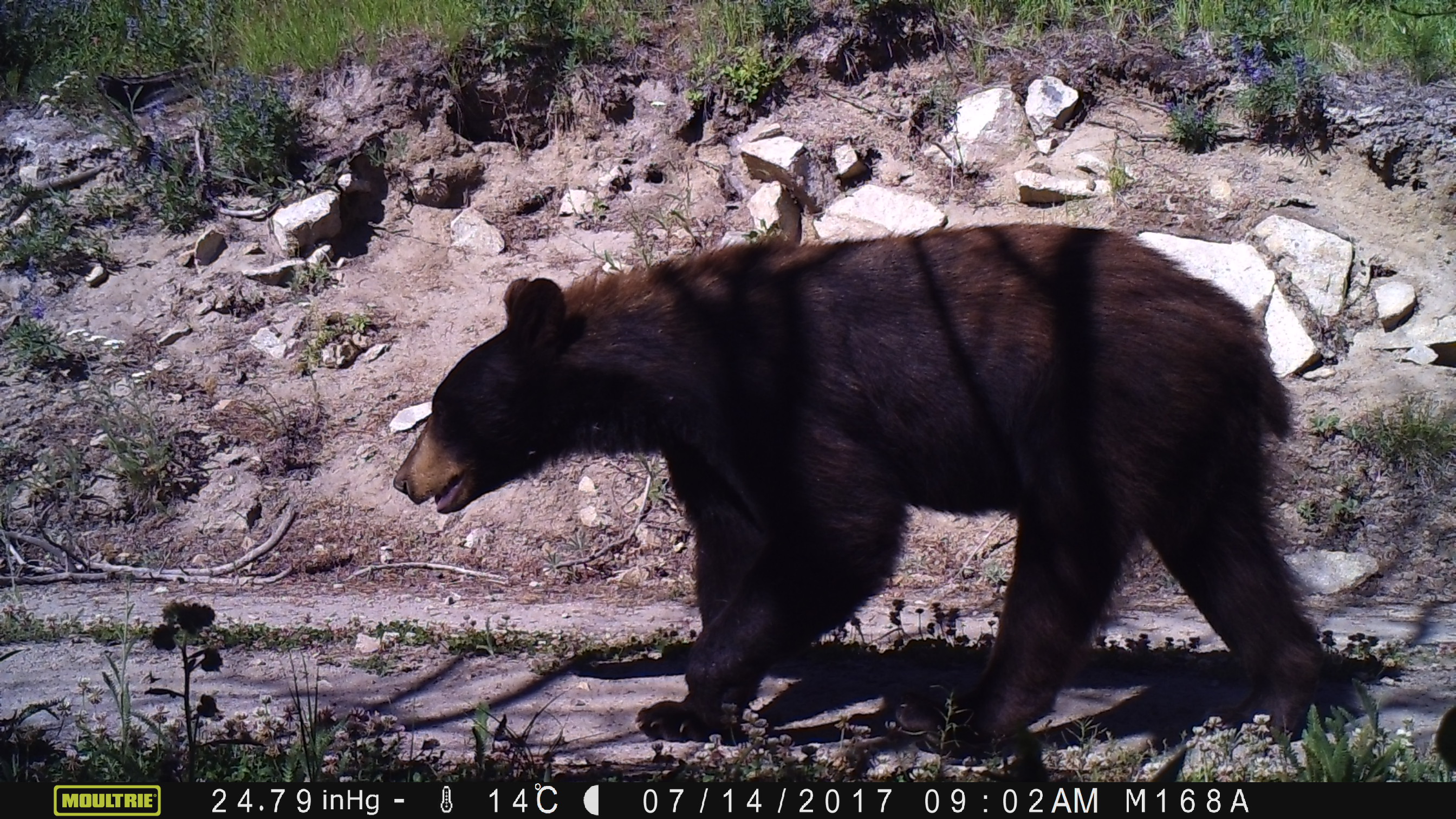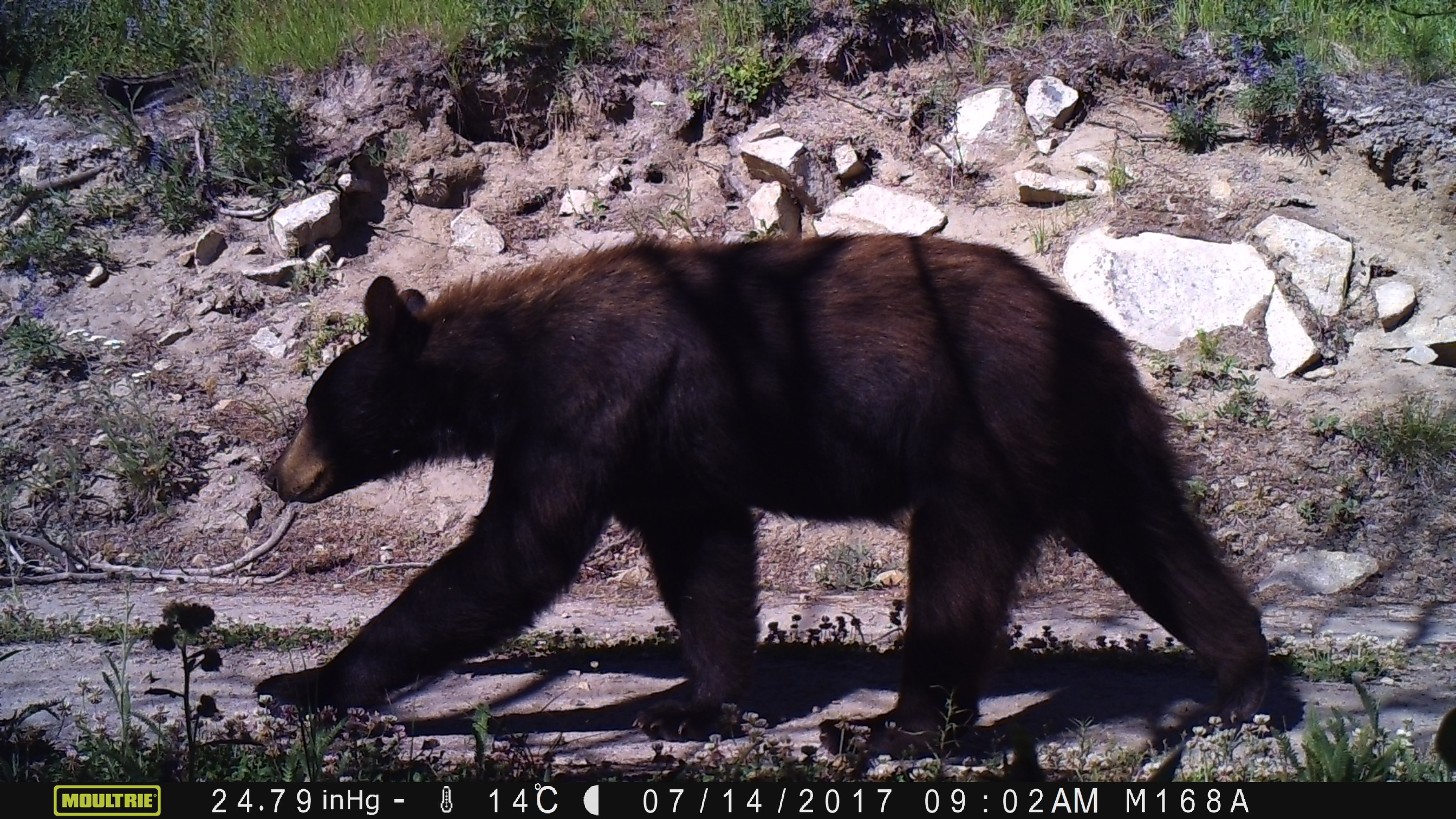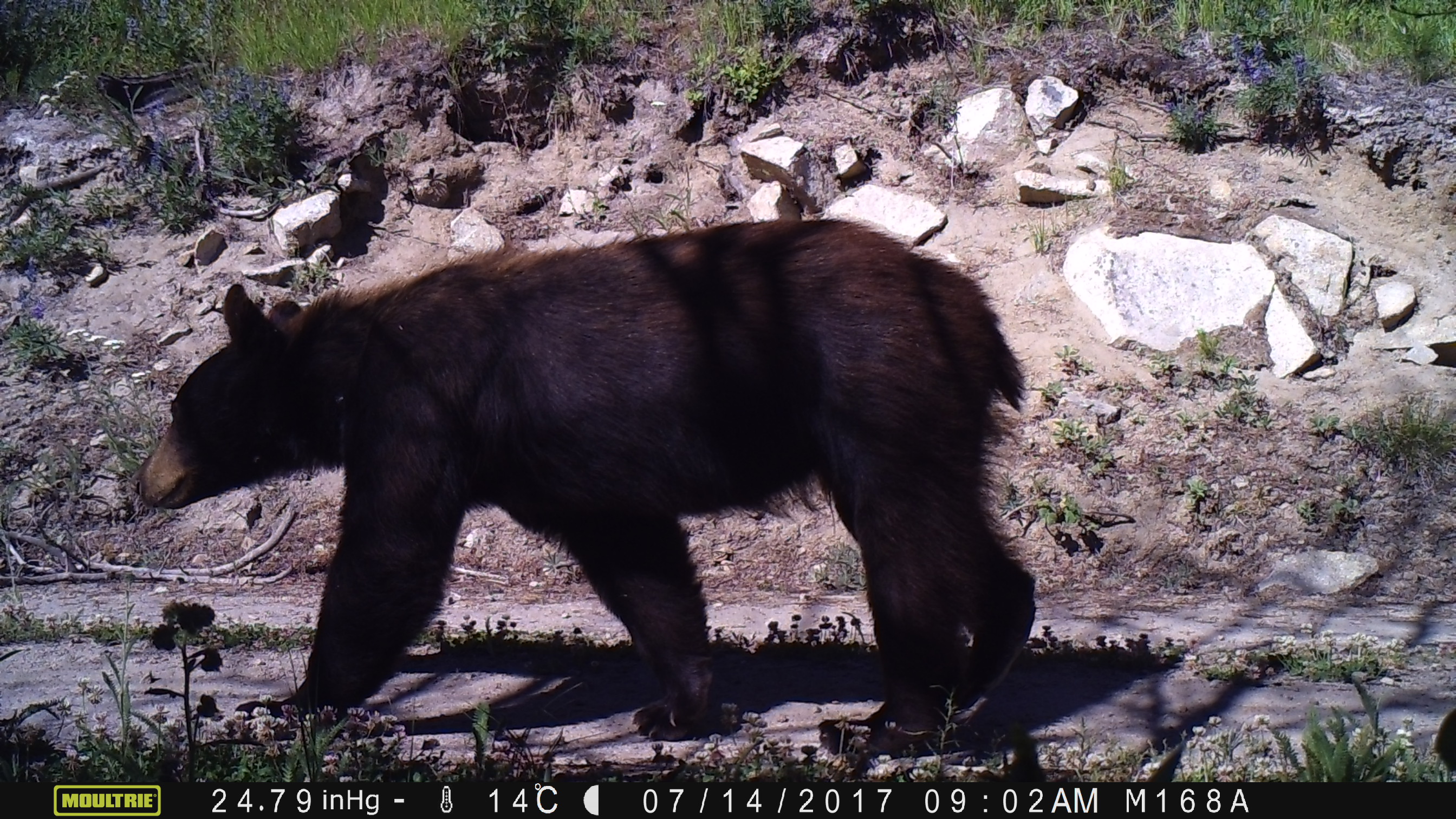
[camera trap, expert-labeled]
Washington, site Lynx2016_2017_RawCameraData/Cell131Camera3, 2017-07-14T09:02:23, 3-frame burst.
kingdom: Animalia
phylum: Chordata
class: Mammalia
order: Carnivora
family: Ursidae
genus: Ursus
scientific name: Ursus americanus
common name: american black bear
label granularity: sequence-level